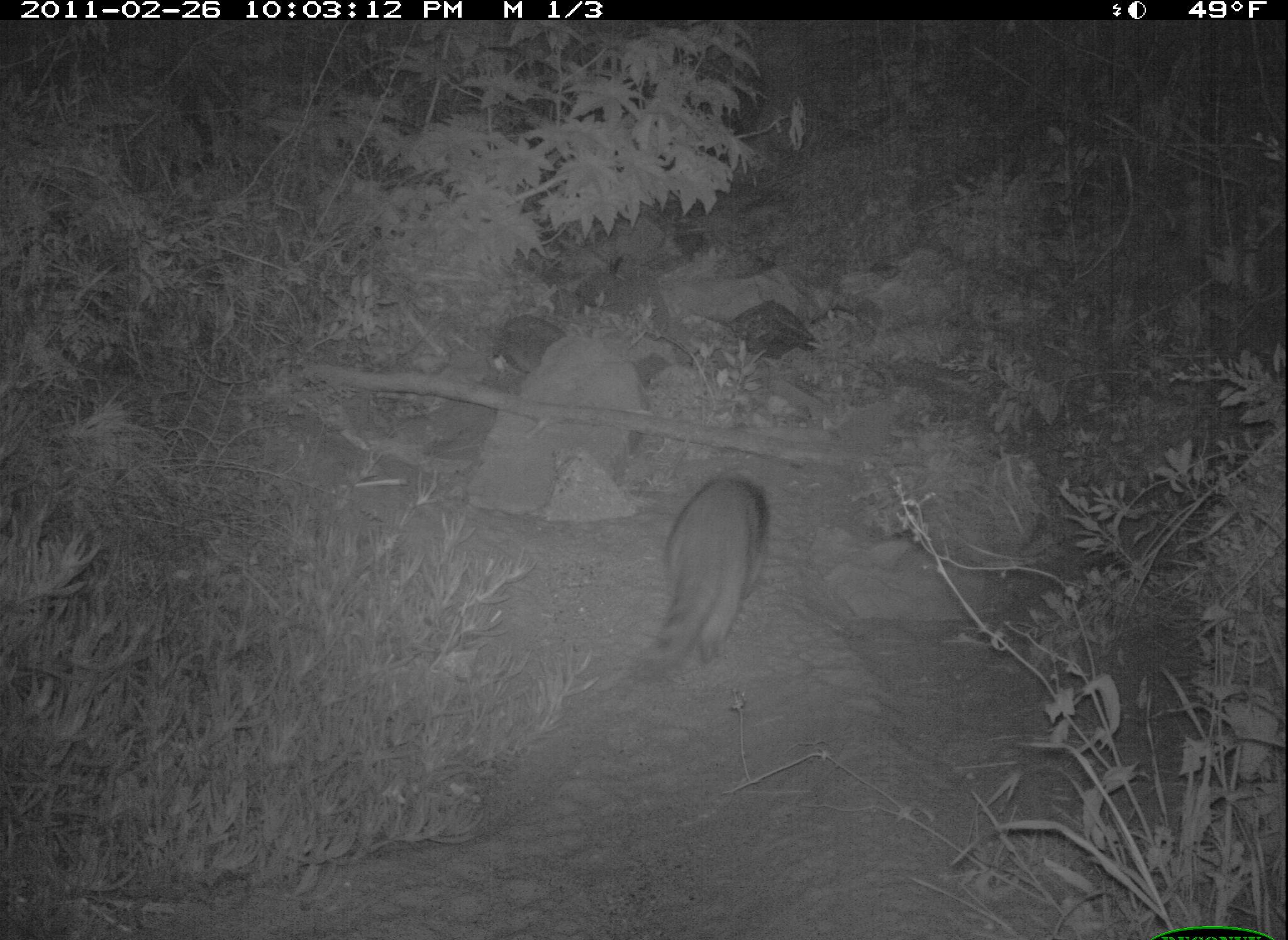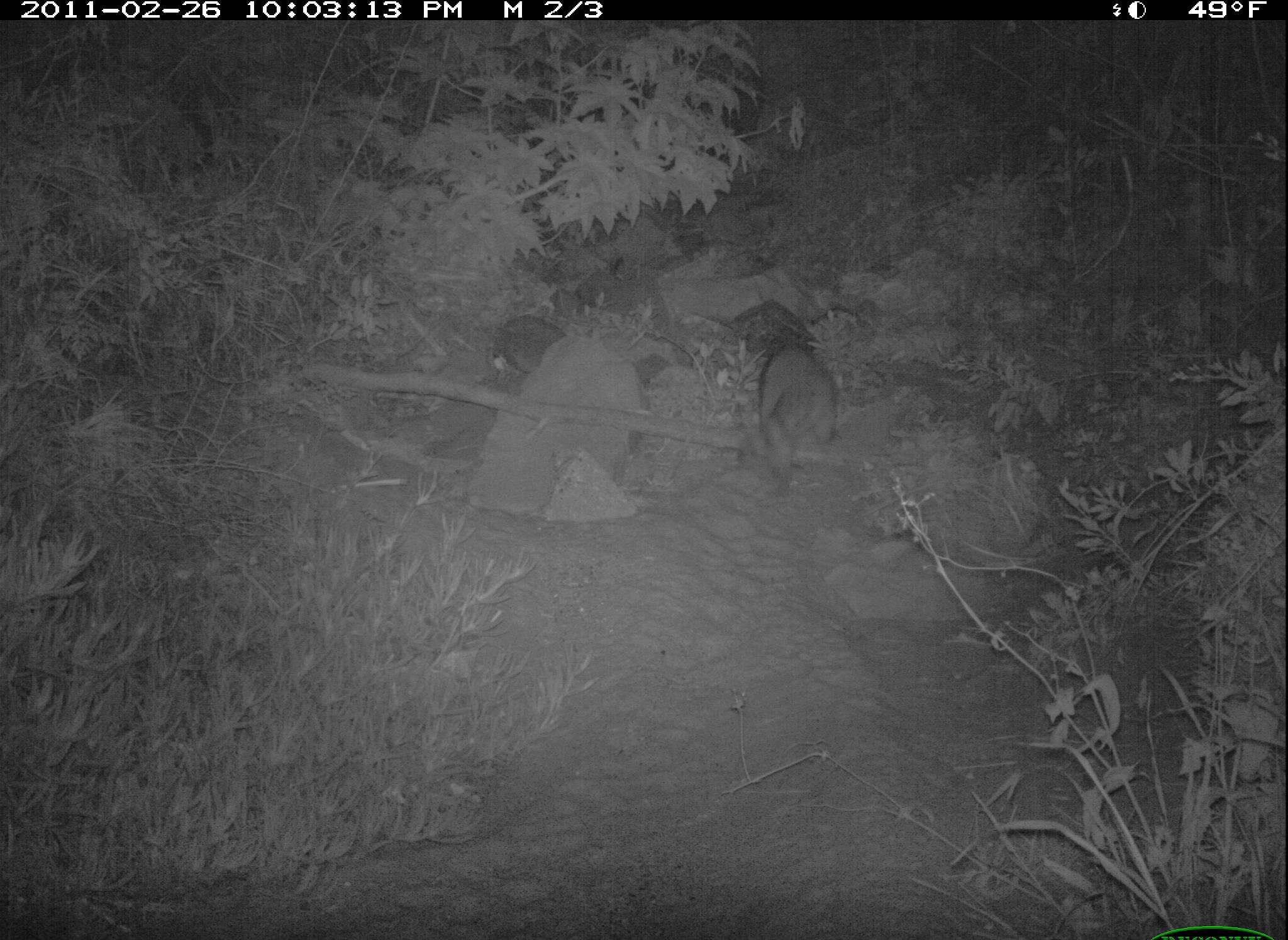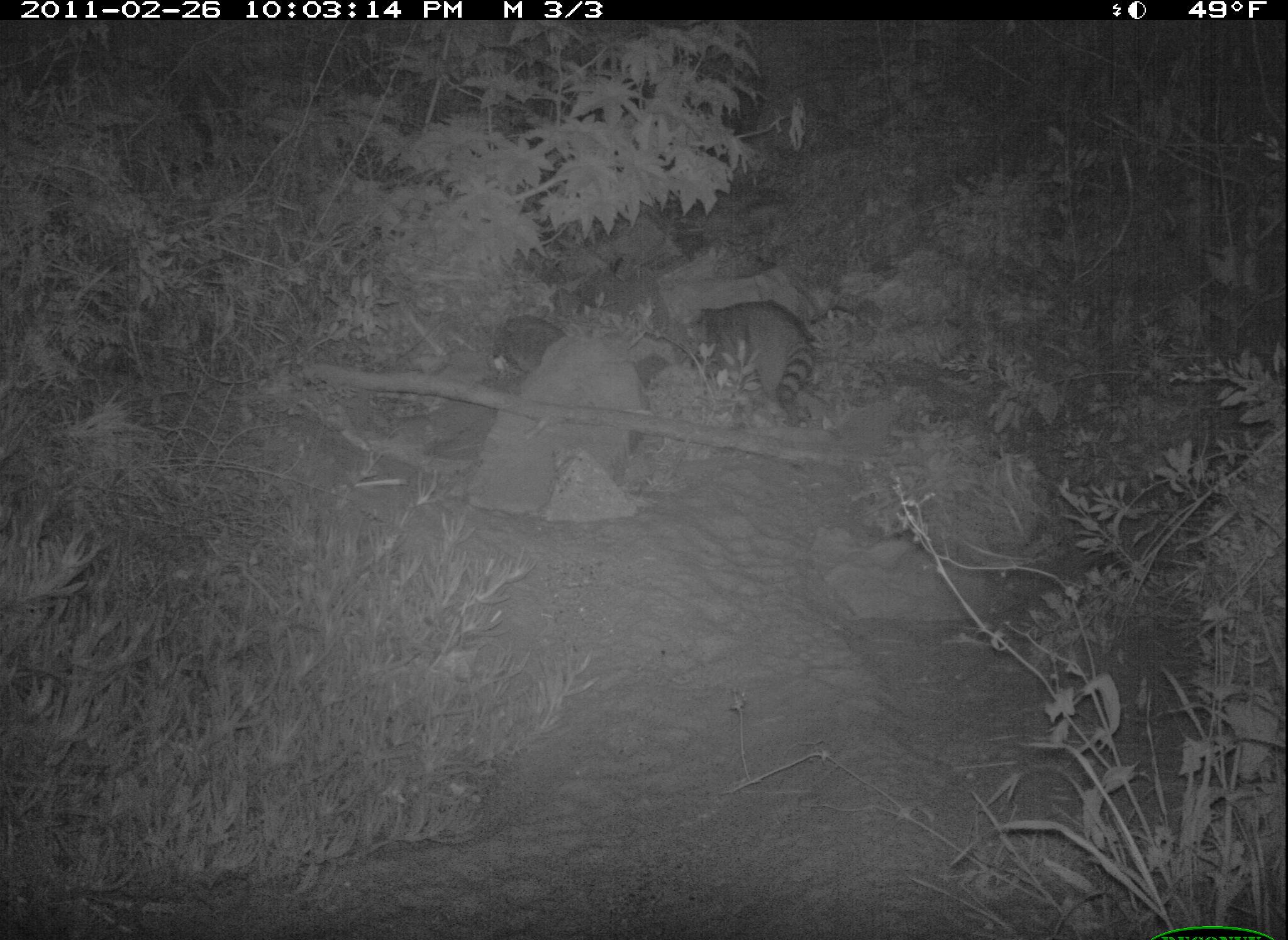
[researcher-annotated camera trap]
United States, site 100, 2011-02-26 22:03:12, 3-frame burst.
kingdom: Animalia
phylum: Chordata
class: Mammalia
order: Carnivora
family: Procyonidae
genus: Procyon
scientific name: Procyon lotor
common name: raccoon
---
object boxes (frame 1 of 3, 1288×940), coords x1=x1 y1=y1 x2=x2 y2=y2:
raccoon: x1=639 y1=470 x2=782 y2=688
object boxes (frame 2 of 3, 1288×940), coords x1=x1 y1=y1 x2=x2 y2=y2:
raccoon: x1=733 y1=317 x2=852 y2=499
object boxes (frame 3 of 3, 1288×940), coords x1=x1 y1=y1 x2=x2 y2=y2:
raccoon: x1=696 y1=300 x2=826 y2=432